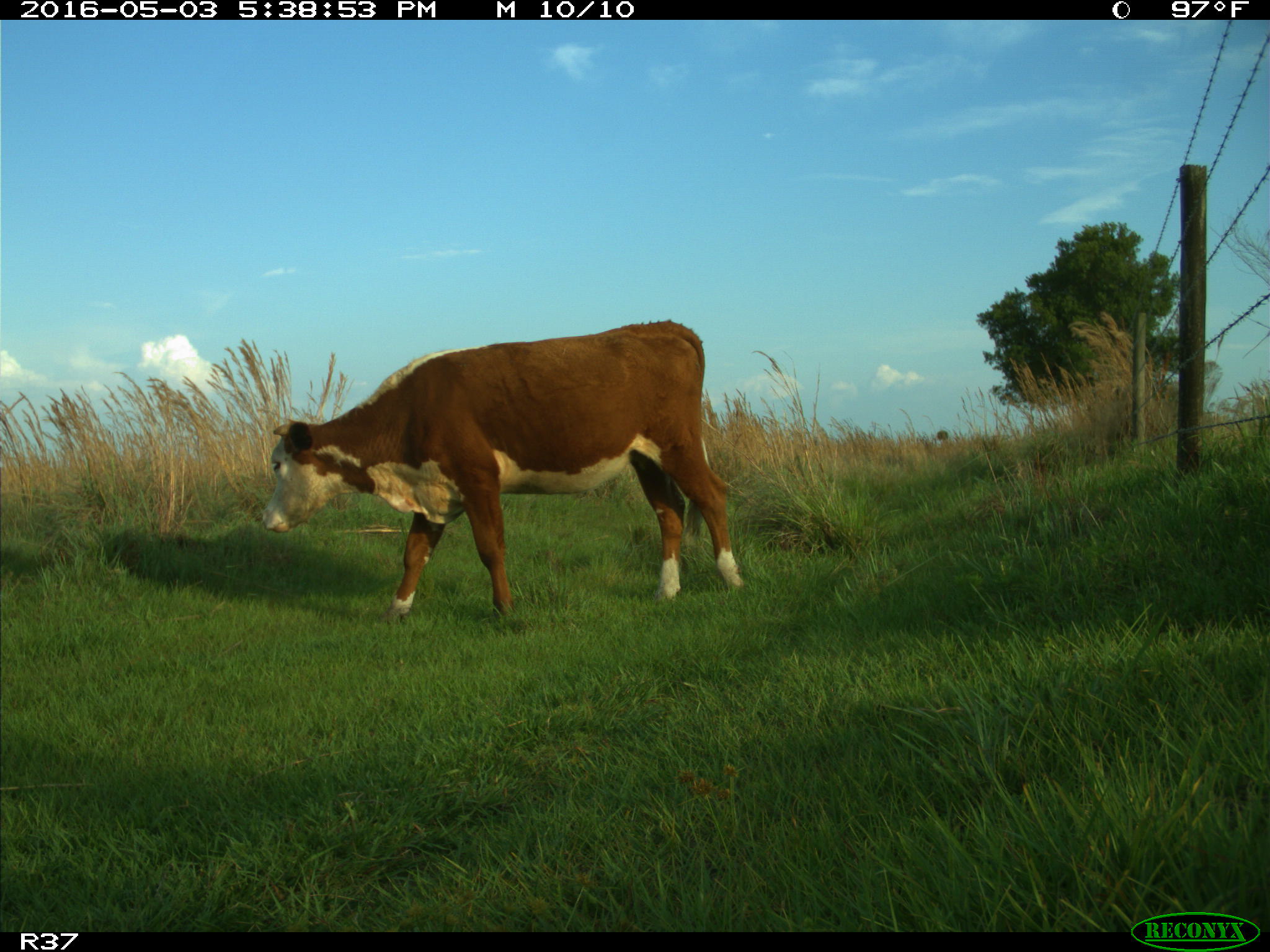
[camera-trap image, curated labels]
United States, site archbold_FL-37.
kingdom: Animalia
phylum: Chordata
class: Mammalia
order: Artiodactyla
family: Bovidae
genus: Bos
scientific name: Bos taurus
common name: domestic cow